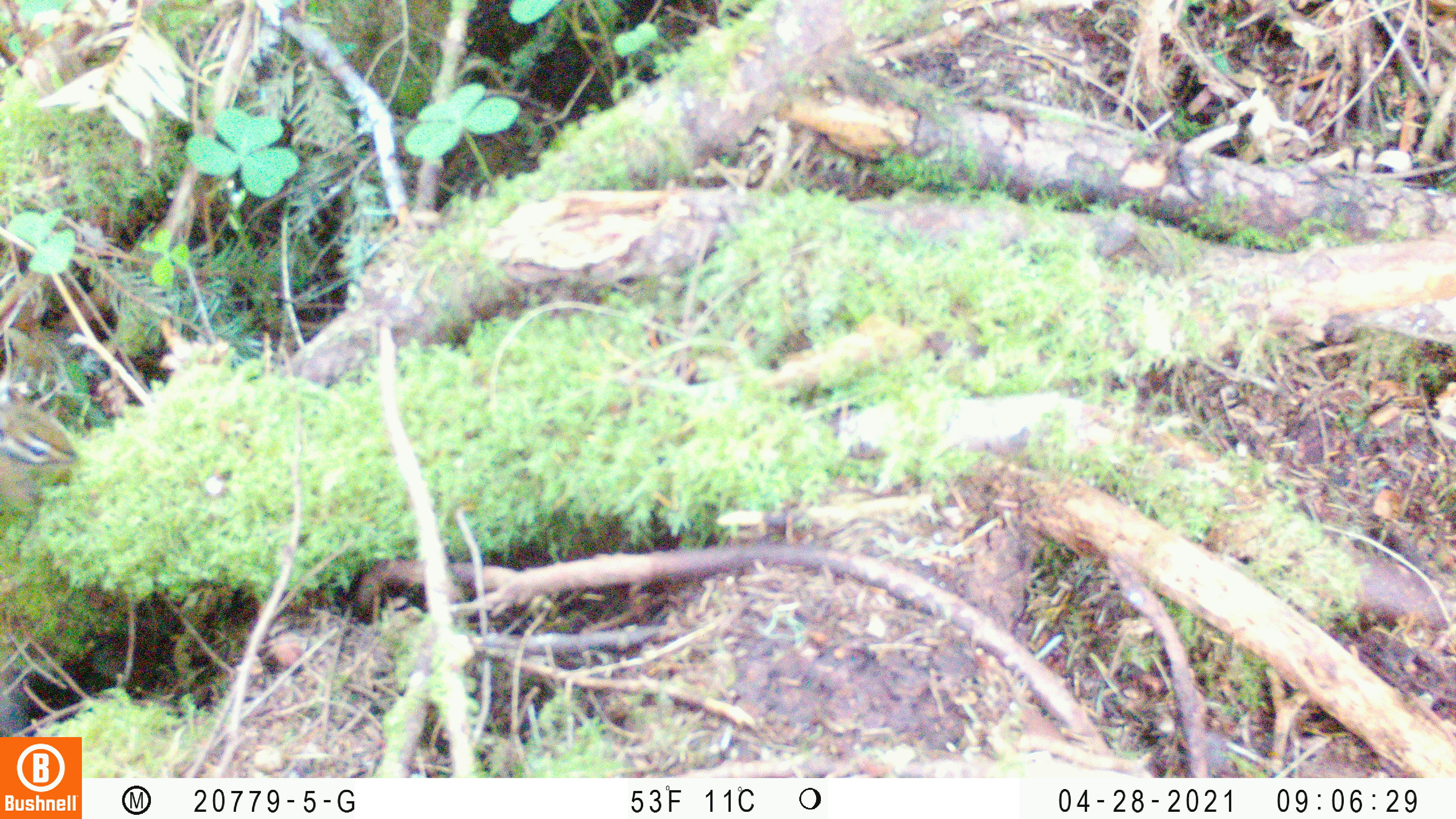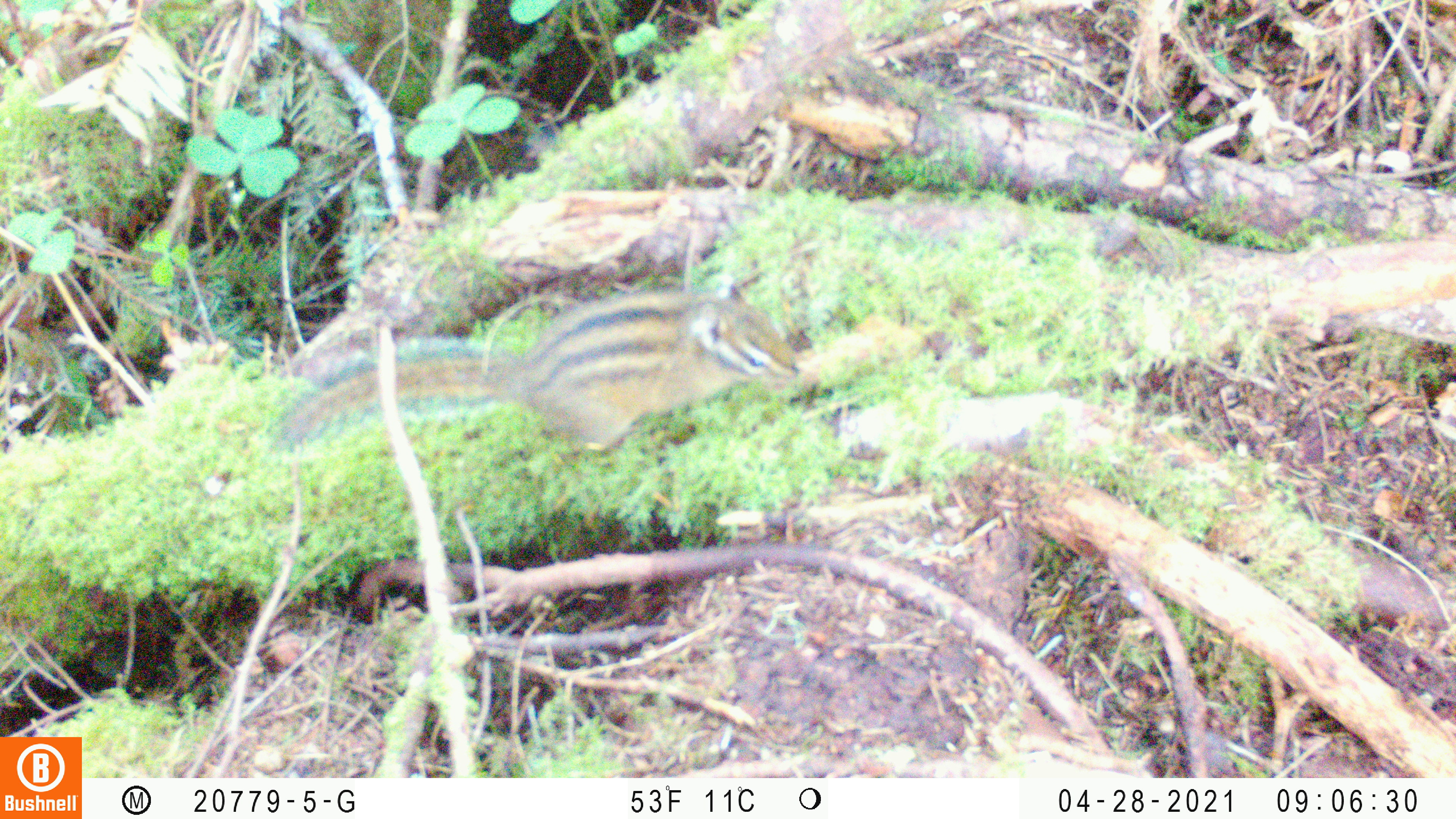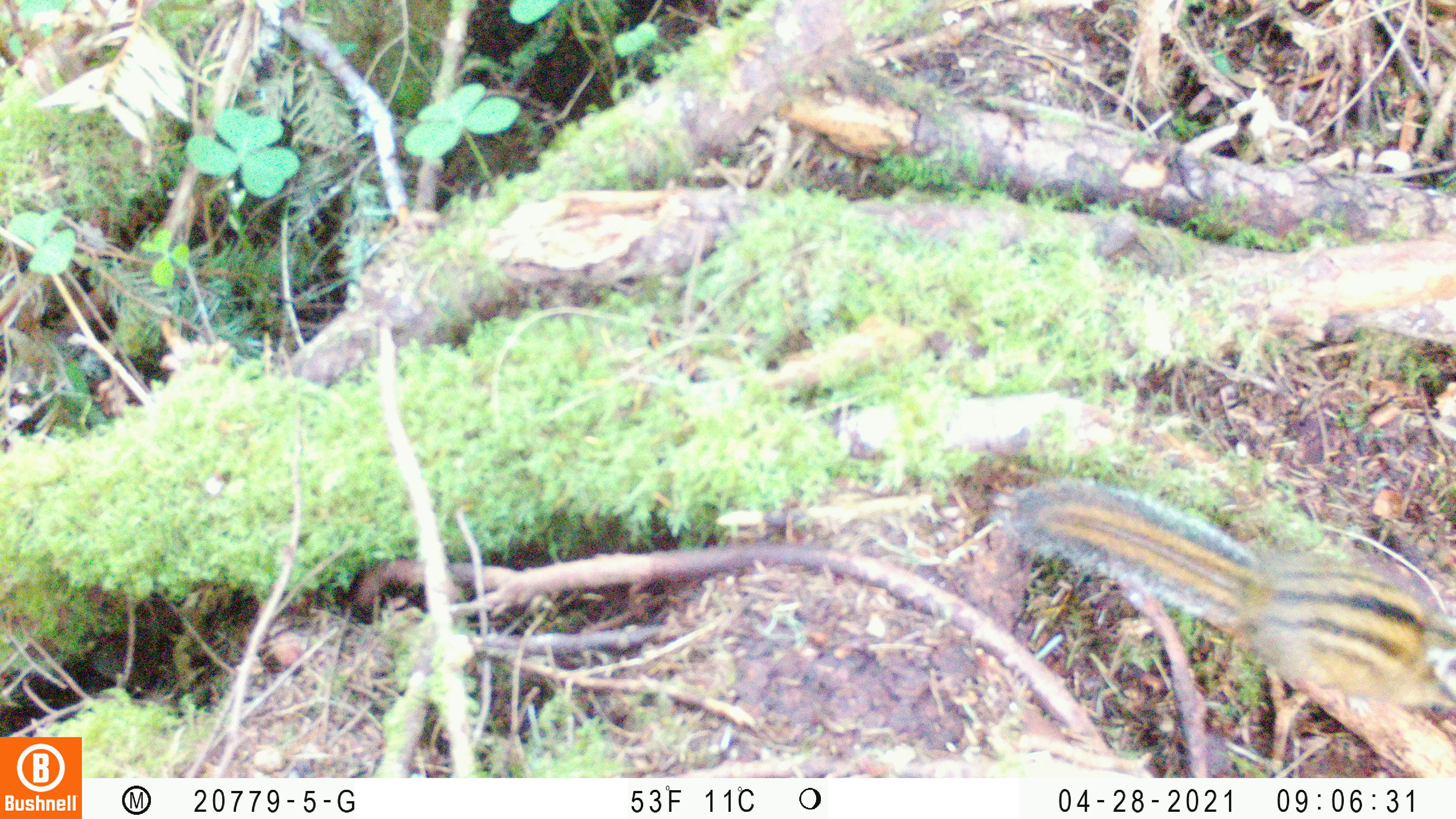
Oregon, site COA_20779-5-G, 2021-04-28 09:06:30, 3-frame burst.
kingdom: Animalia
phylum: Chordata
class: Mammalia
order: Rodentia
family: Sciuridae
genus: Neotamias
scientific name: Neotamias townsendii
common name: townsend's chipmunk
Townsend's chipmunk (Neotamias townsendii).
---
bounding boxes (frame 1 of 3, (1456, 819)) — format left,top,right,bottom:
townsend's chipmunk: 0,352,96,548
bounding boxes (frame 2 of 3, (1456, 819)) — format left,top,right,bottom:
townsend's chipmunk: 228,256,863,497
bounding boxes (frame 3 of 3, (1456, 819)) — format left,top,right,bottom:
townsend's chipmunk: 978,451,1455,758